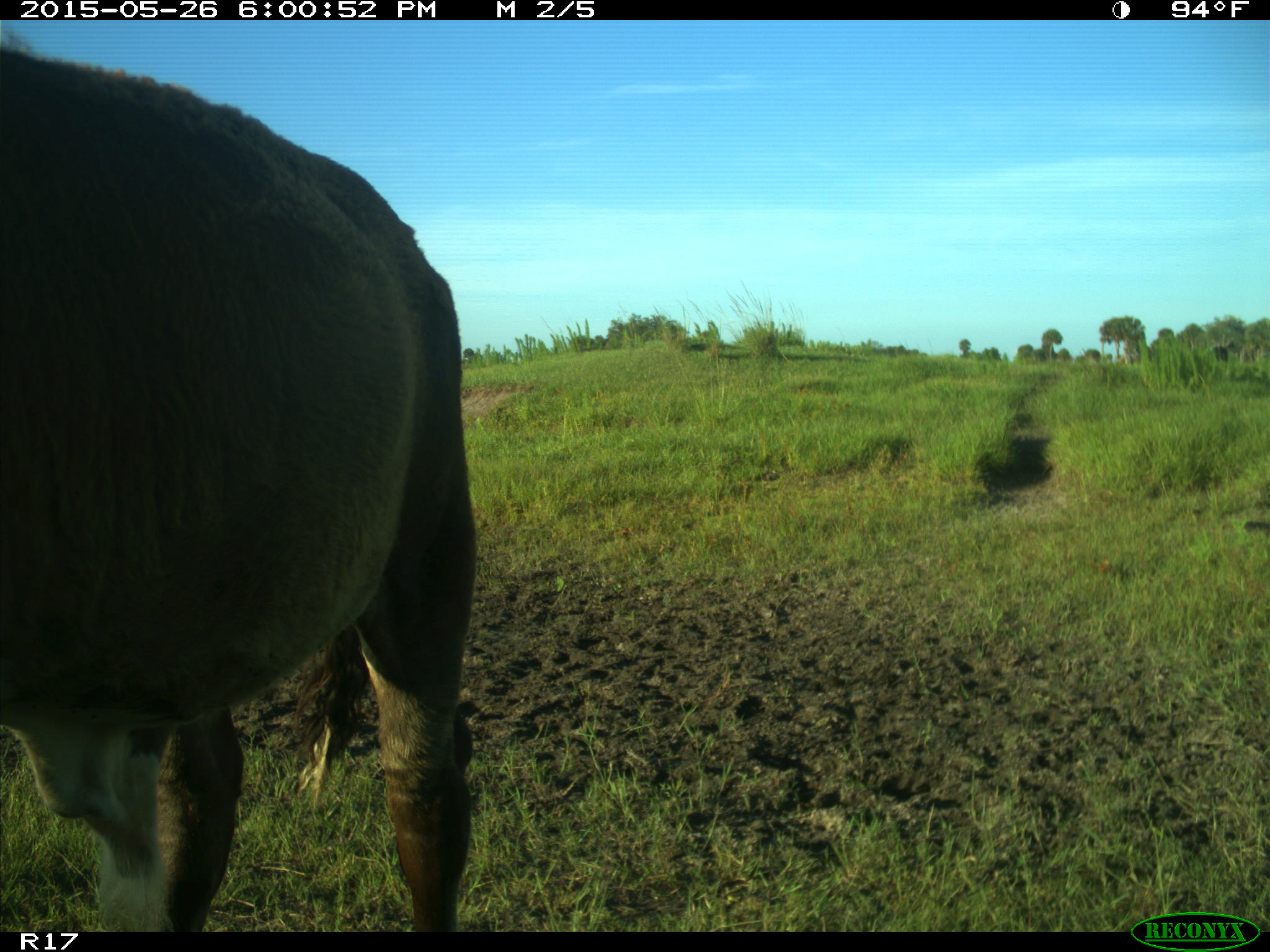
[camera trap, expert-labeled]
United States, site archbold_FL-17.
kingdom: Animalia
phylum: Chordata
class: Mammalia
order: Artiodactyla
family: Bovidae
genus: Bos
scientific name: Bos taurus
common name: domestic cow